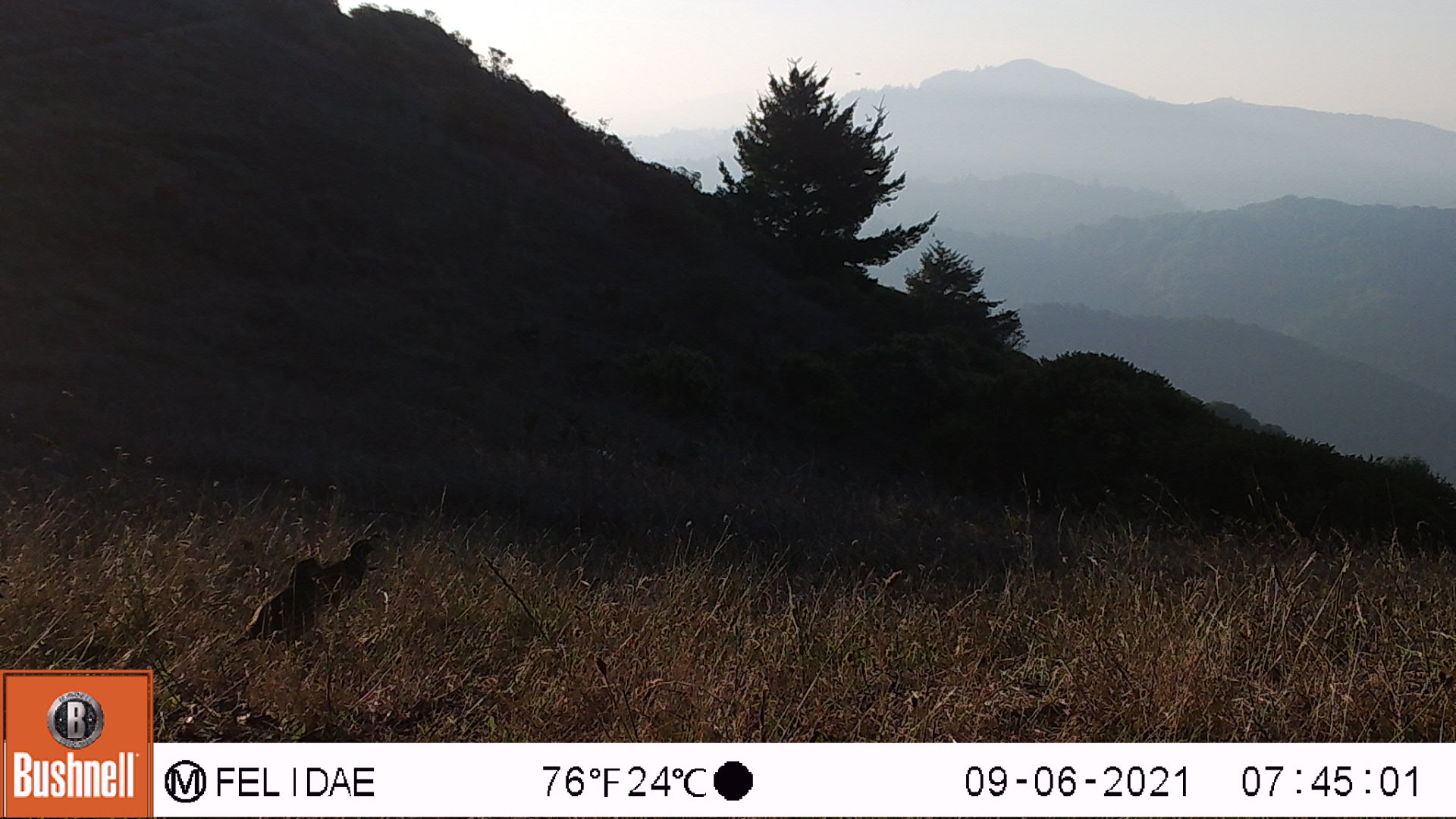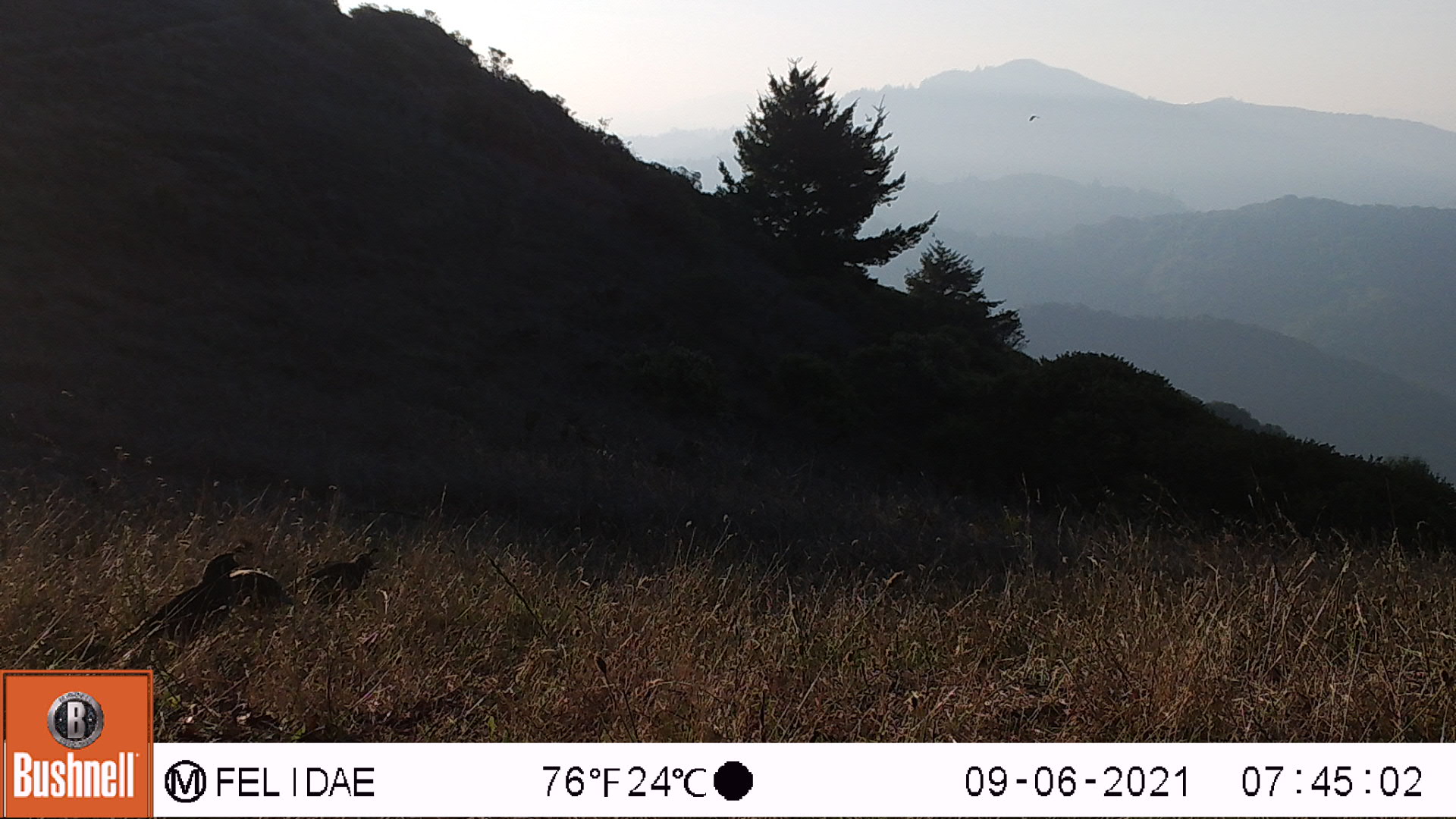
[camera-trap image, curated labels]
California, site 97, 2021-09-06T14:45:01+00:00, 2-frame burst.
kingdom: Animalia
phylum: Chordata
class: Aves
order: Galliformes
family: Odontophoridae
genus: Callipepla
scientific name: Callipepla californica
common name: california quail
California quail (Callipepla californica).